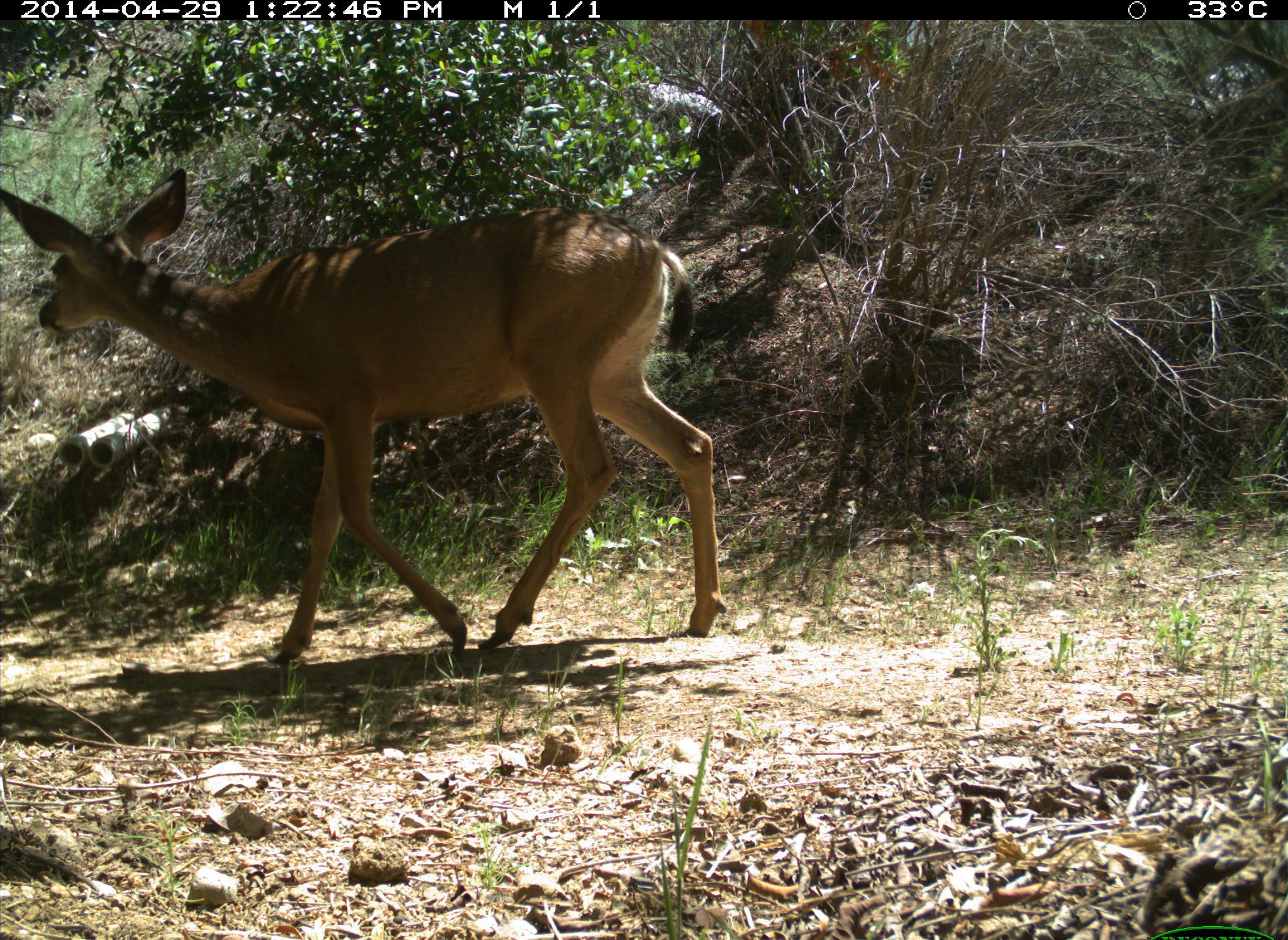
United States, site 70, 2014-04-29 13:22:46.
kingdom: Animalia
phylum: Chordata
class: Mammalia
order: Artiodactyla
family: Cervidae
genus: Odocoileus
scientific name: Odocoileus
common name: deer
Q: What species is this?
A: Deer (Odocoileus).